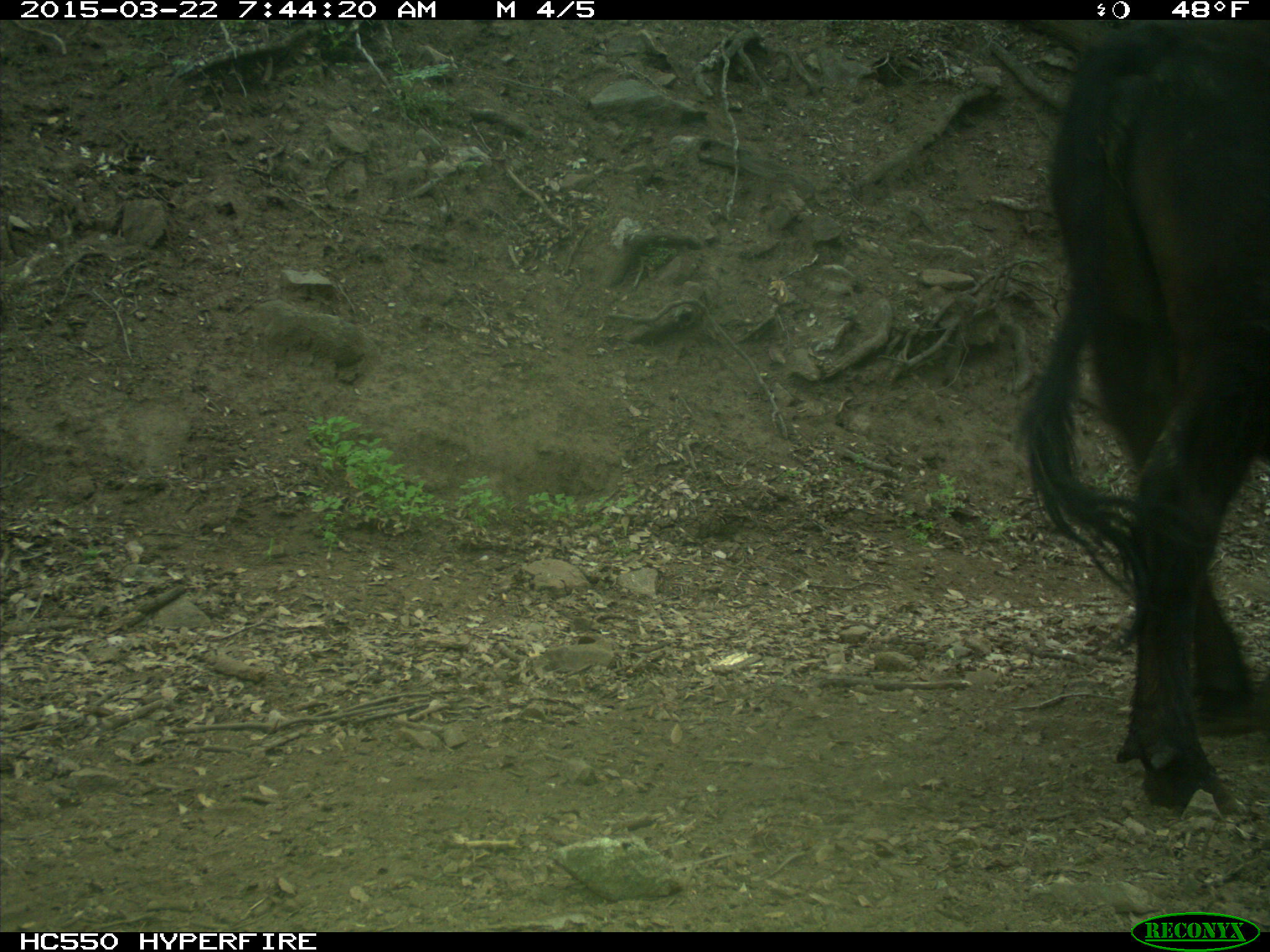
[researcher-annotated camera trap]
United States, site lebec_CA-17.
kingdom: Animalia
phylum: Chordata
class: Mammalia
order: Artiodactyla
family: Bovidae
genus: Bos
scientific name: Bos taurus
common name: domestic cow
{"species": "Bos taurus (domestic cow)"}